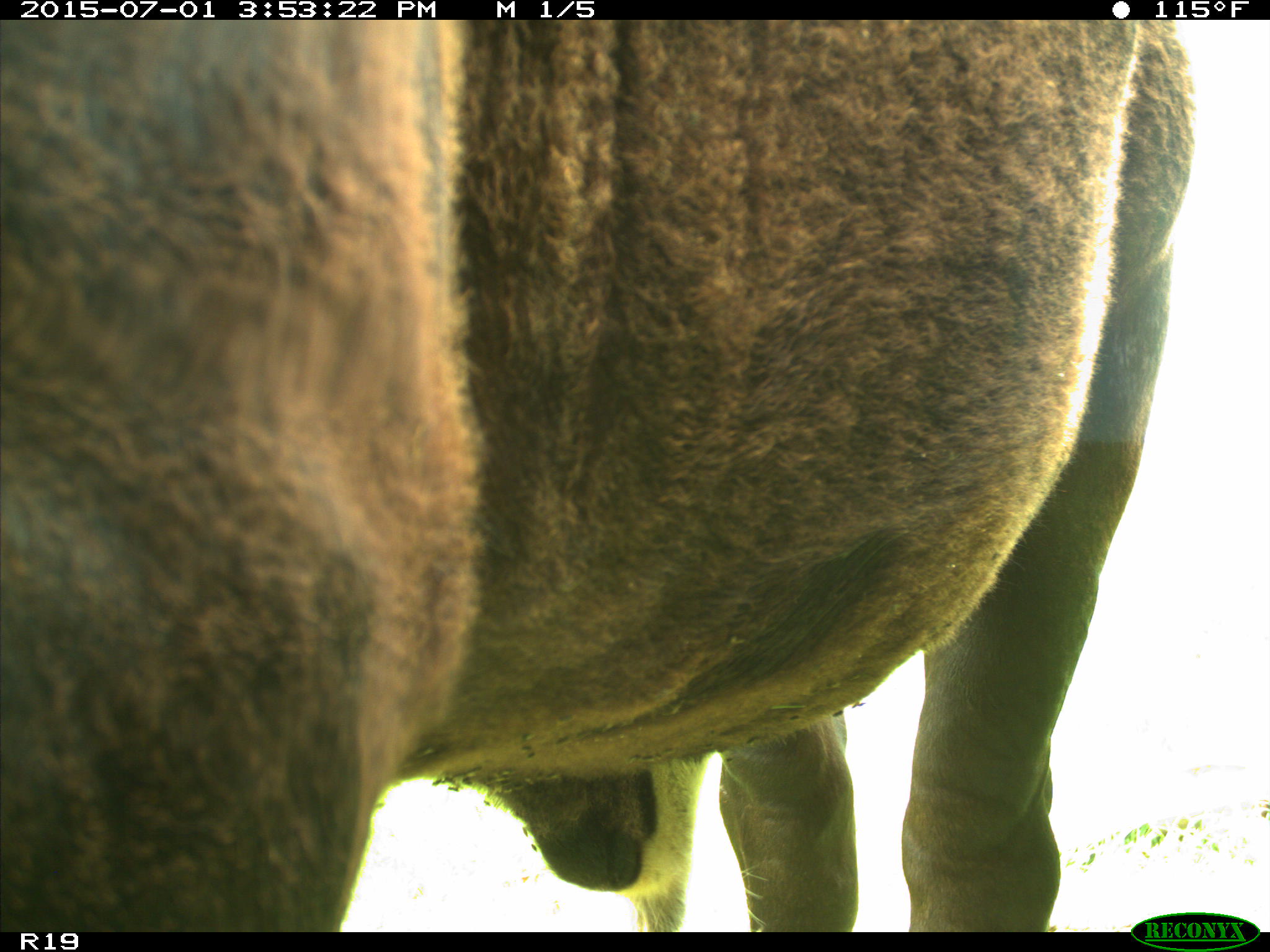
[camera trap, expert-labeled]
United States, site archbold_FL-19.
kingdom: Animalia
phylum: Chordata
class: Mammalia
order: Artiodactyla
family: Bovidae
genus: Bos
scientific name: Bos taurus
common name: domestic cow